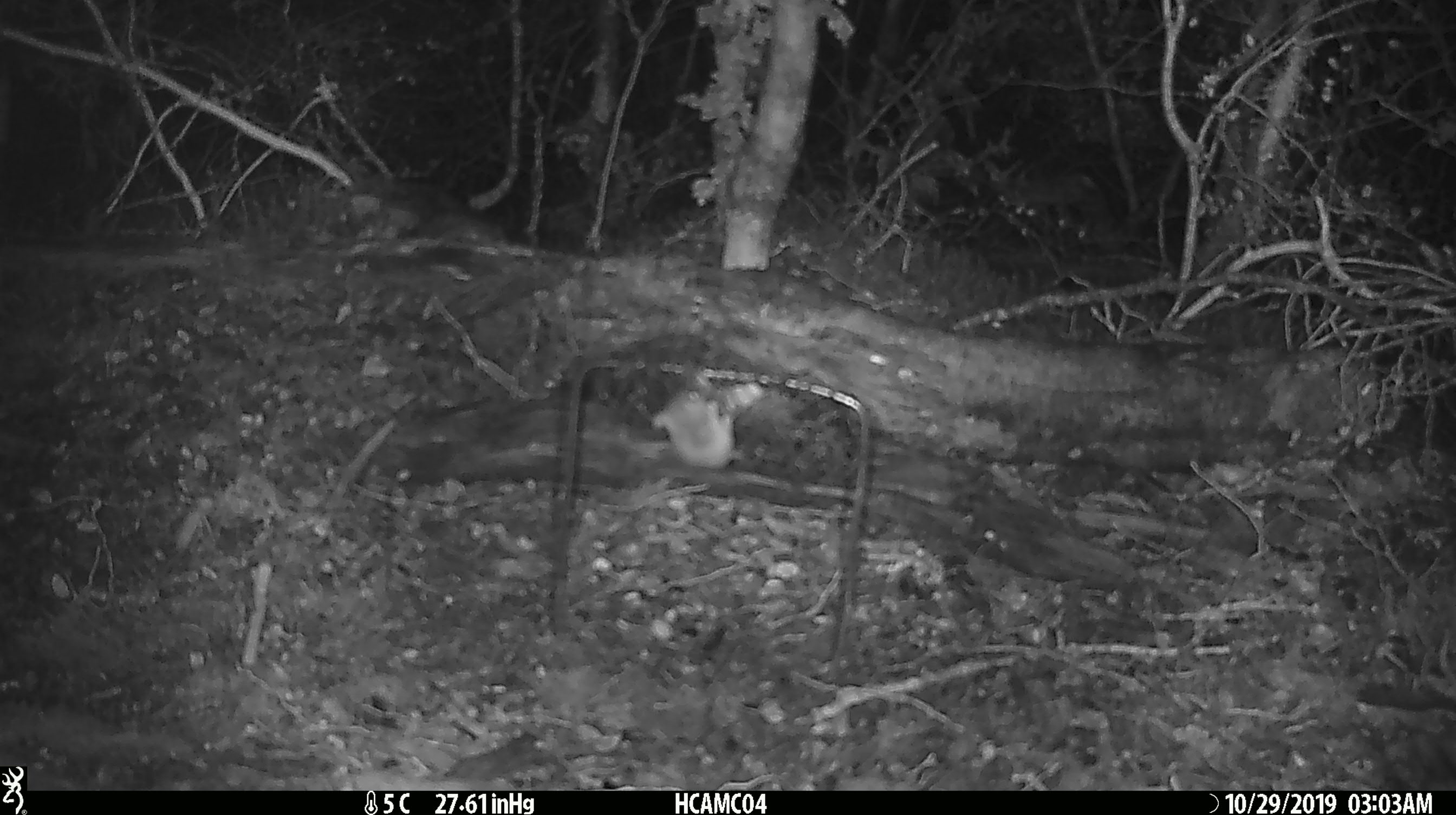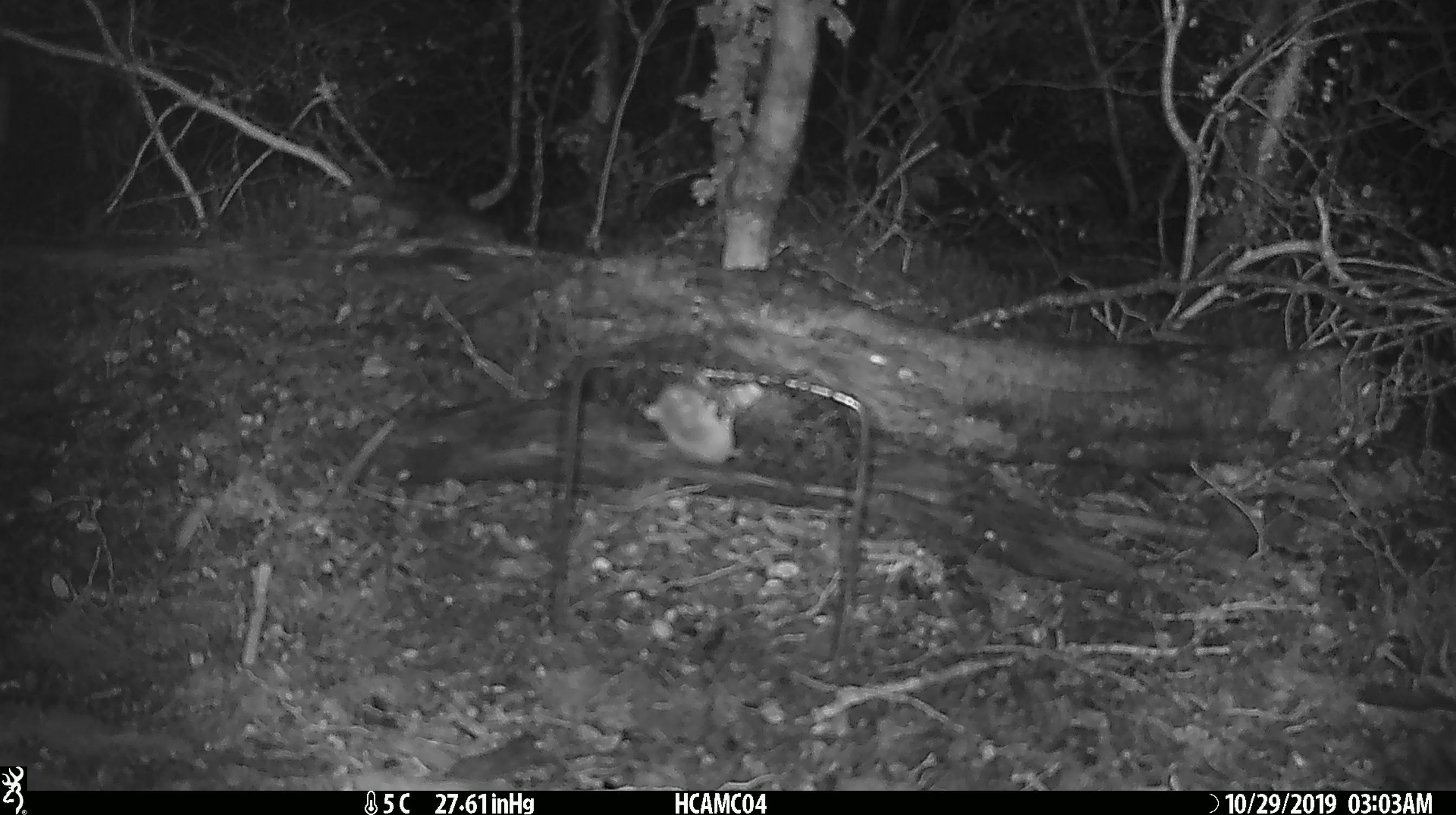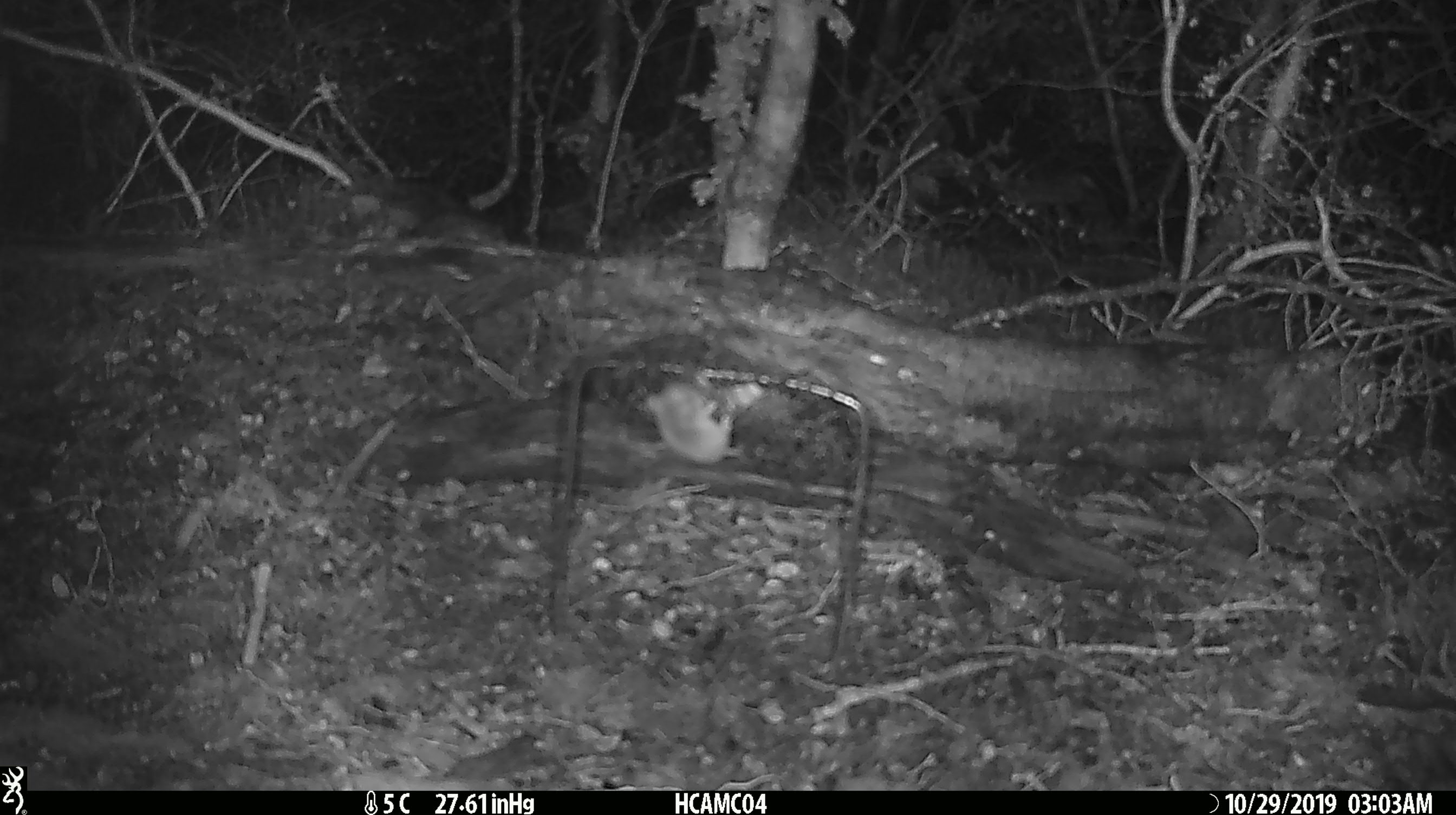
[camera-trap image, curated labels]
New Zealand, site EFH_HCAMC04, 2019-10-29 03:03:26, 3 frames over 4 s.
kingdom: Animalia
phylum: Chordata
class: Mammalia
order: Rodentia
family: Muridae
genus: Mus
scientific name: Mus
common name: mouse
Mouse (Mus).